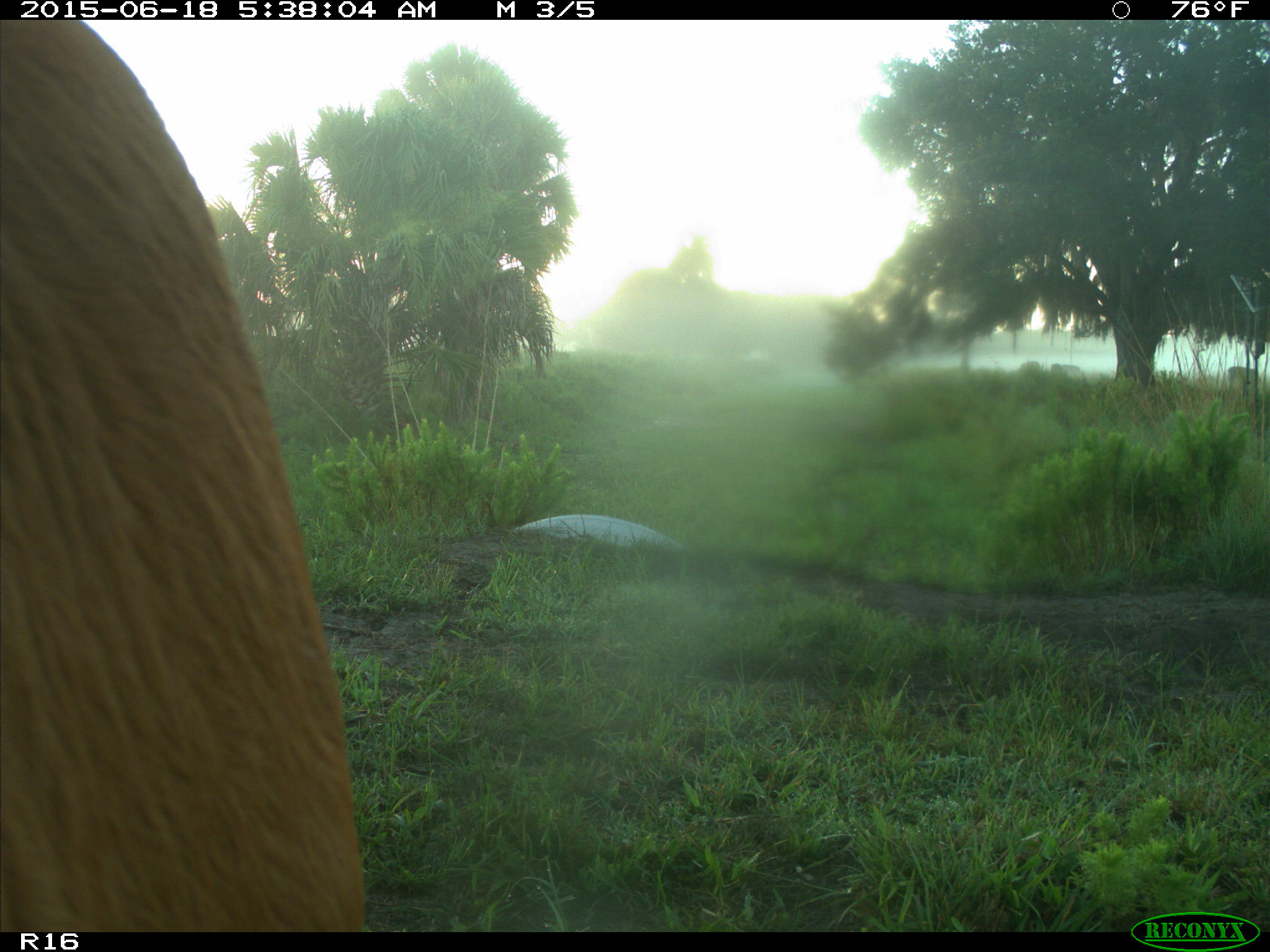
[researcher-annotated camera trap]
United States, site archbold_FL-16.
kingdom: Animalia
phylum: Chordata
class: Mammalia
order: Artiodactyla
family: Bovidae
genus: Bos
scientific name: Bos taurus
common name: domestic cow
Bos taurus (domestic cow).